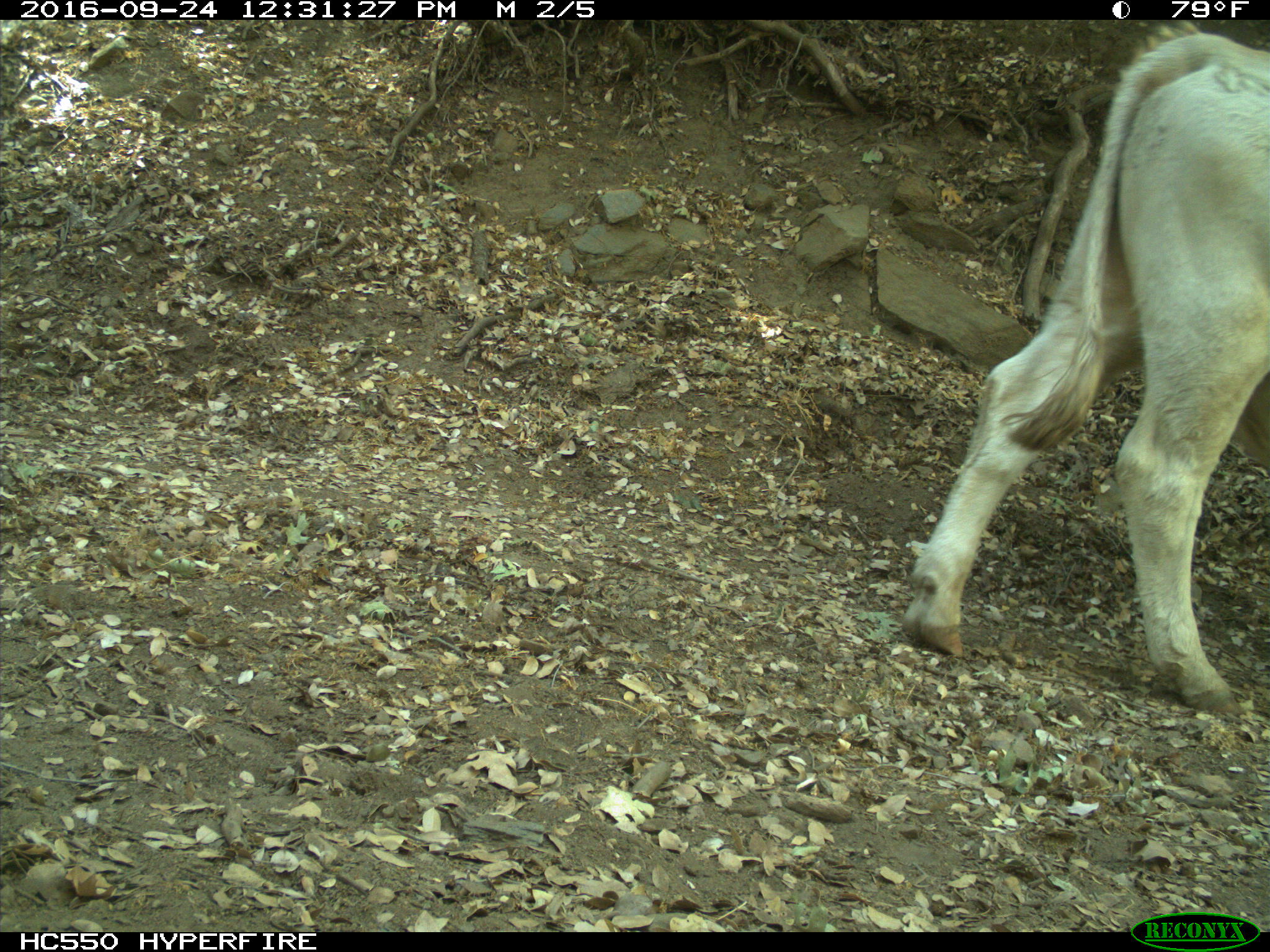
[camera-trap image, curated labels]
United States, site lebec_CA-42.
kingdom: Animalia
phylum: Chordata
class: Mammalia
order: Artiodactyla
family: Bovidae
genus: Bos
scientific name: Bos taurus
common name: domestic cow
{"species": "Bos taurus (domestic cow)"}